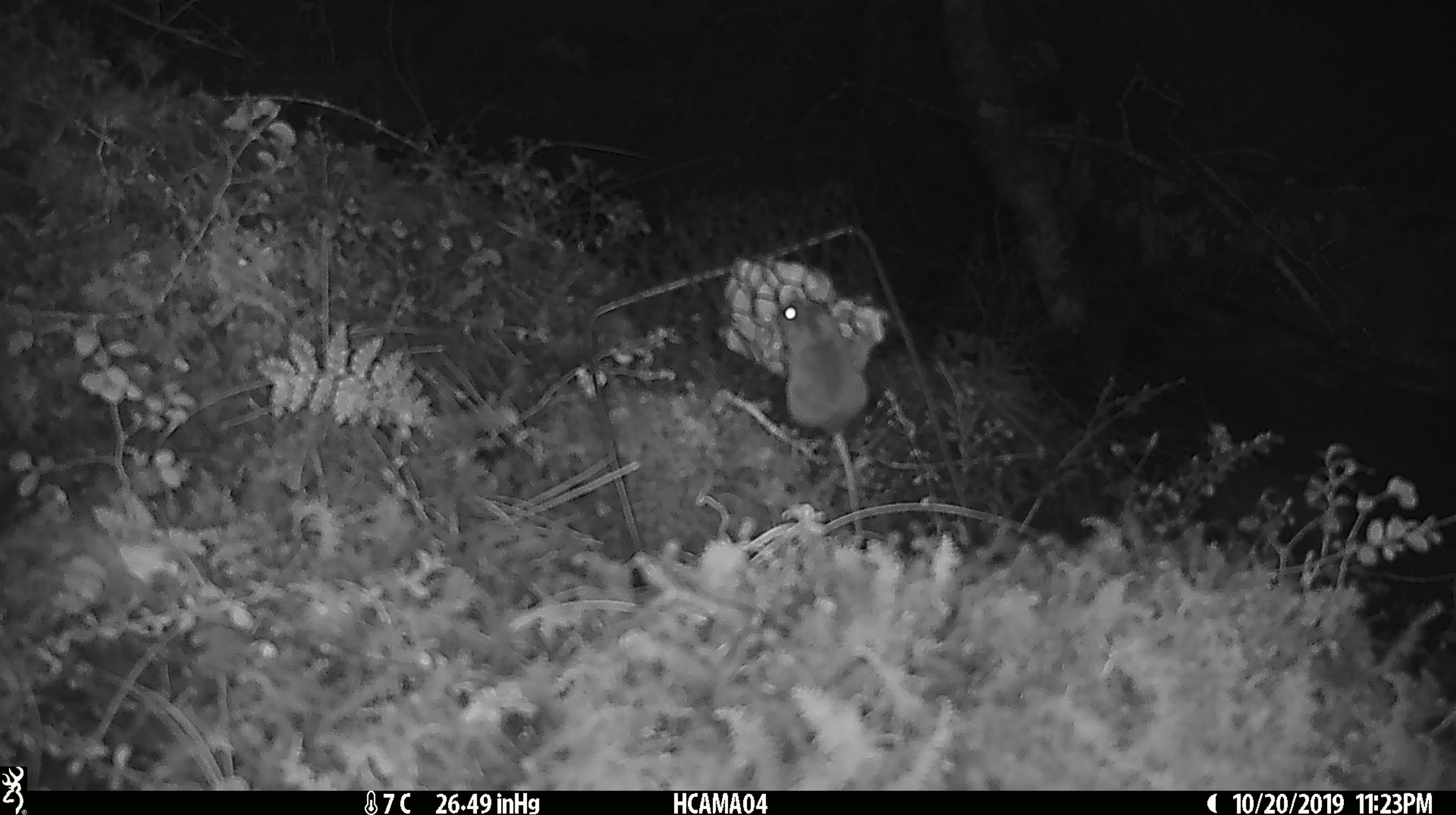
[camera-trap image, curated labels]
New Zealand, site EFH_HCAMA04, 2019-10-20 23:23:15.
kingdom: Animalia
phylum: Chordata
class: Mammalia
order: Rodentia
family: Muridae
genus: Mus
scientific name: Mus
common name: mouse